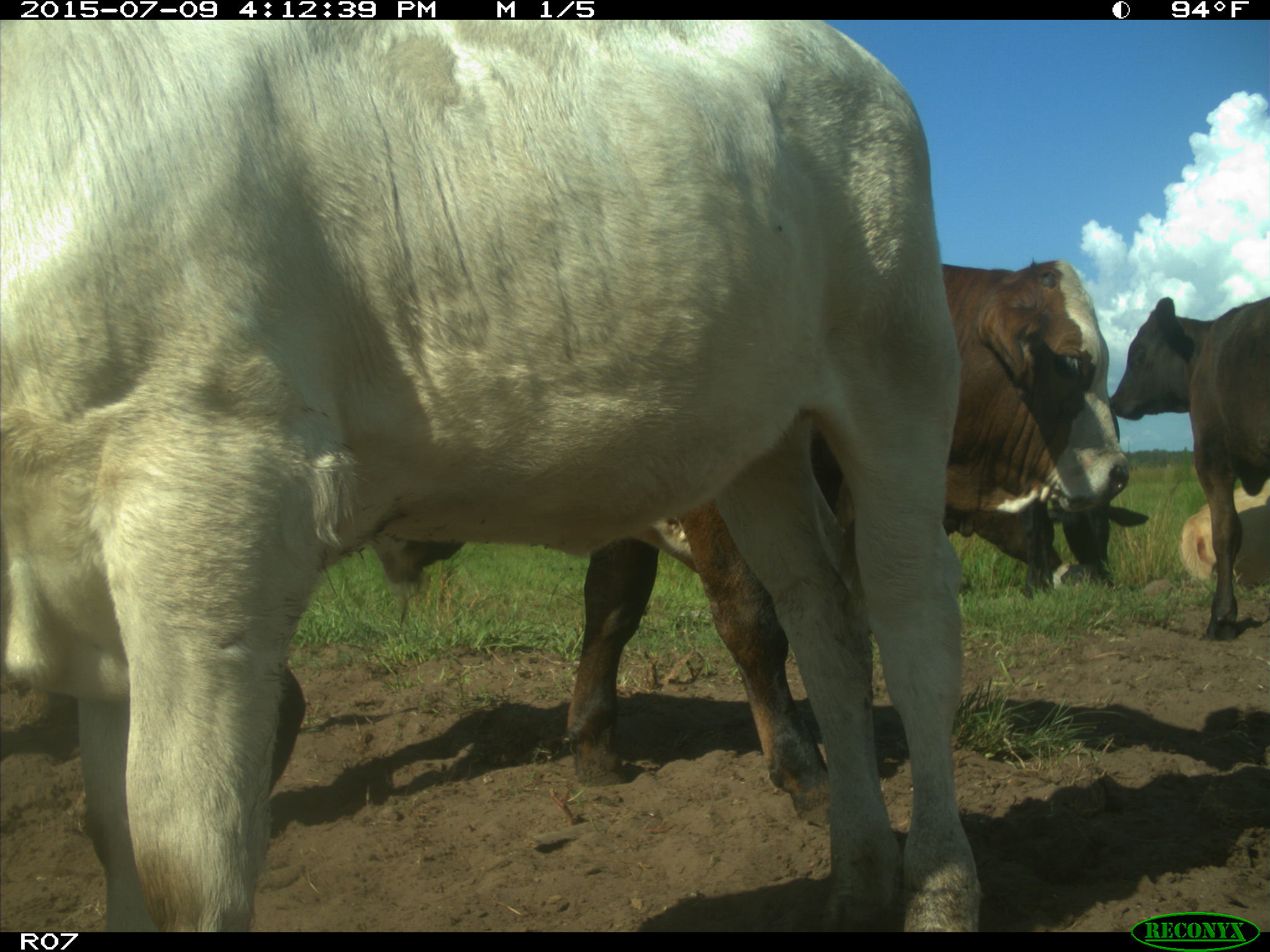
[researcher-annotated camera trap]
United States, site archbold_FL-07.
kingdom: Animalia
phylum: Chordata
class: Mammalia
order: Artiodactyla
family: Bovidae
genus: Bos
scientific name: Bos taurus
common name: domestic cow